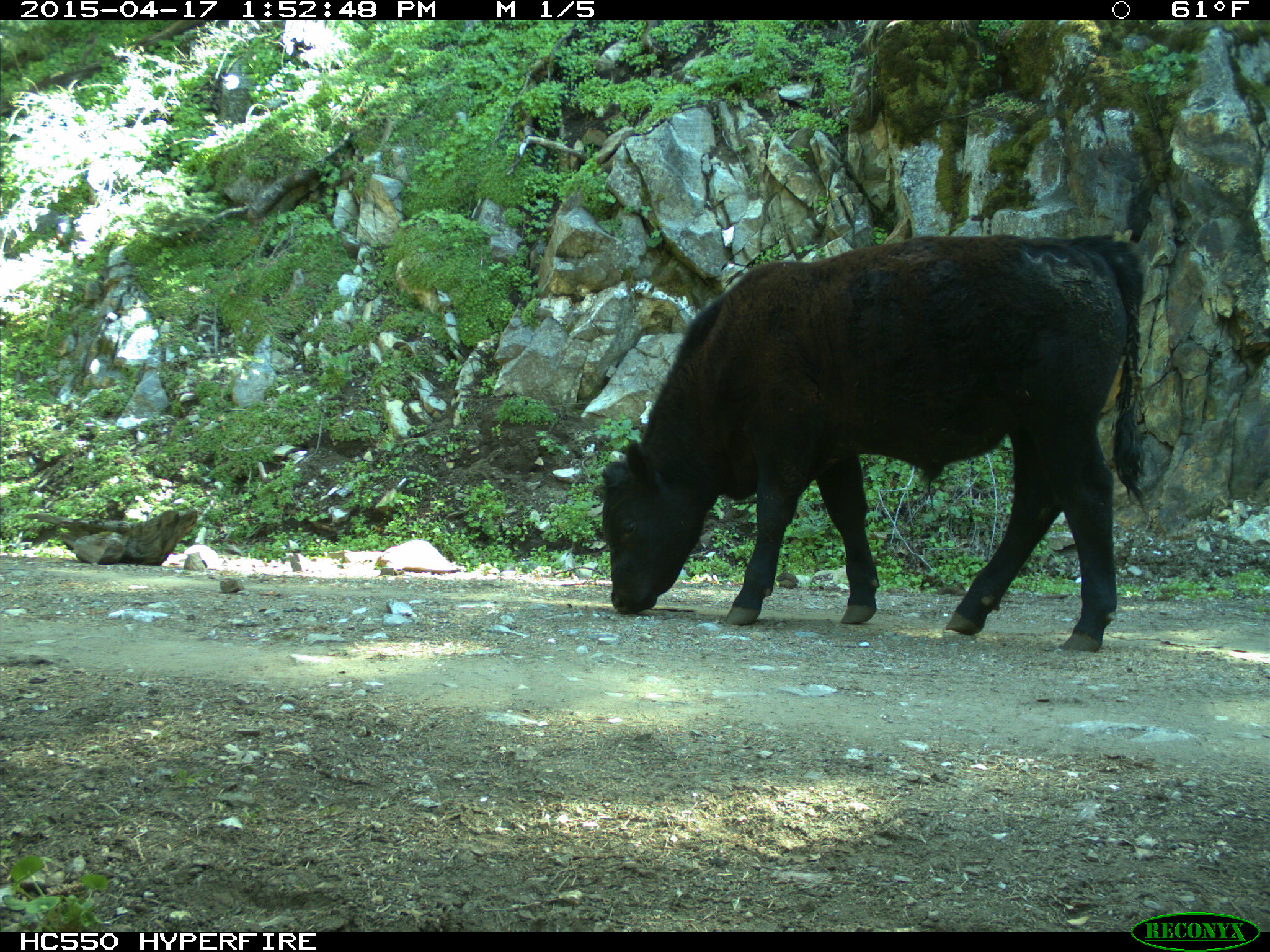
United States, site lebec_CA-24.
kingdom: Animalia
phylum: Chordata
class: Mammalia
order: Artiodactyla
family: Bovidae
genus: Bos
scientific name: Bos taurus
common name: domestic cow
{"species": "Bos taurus (domestic cow)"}